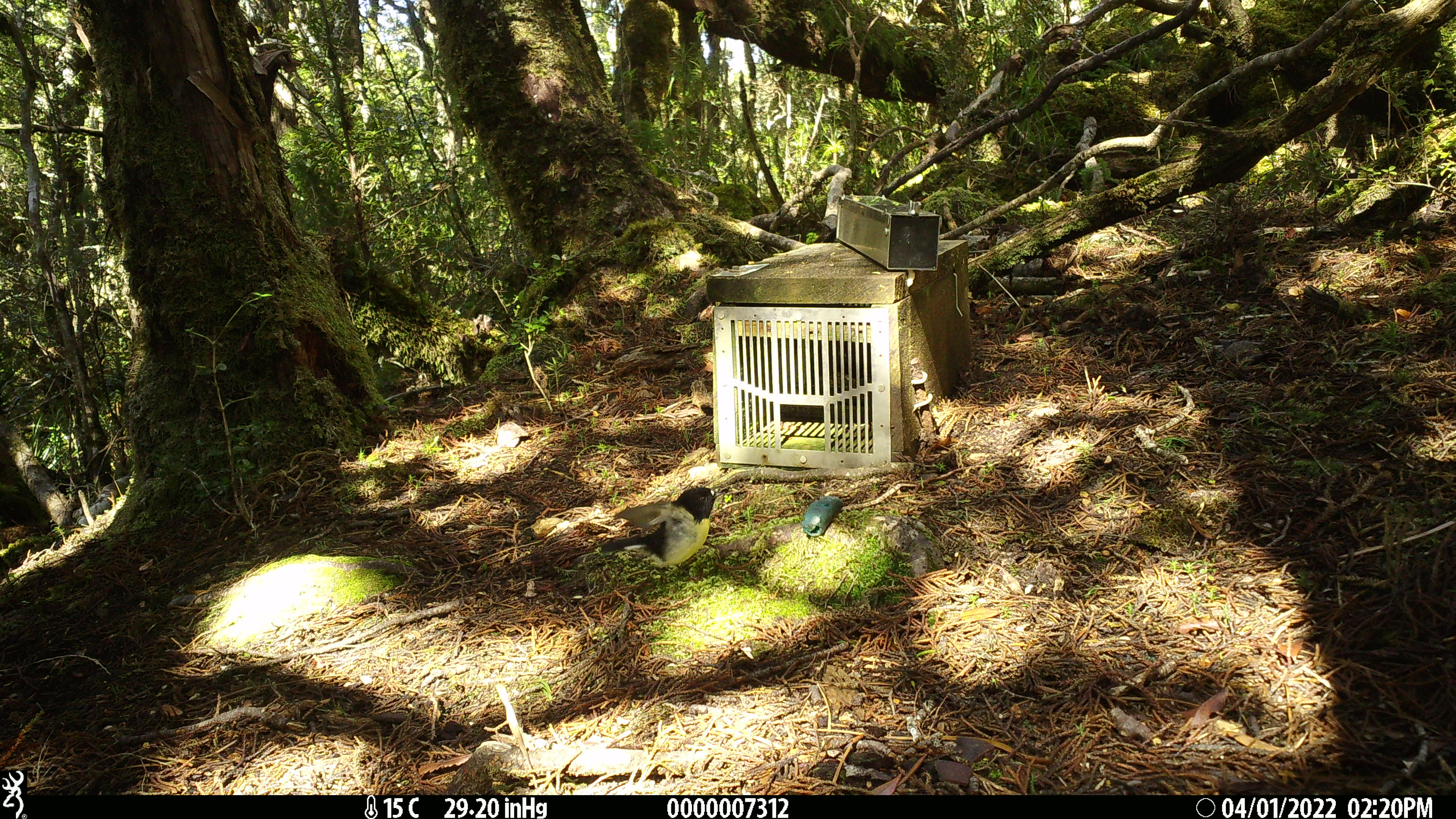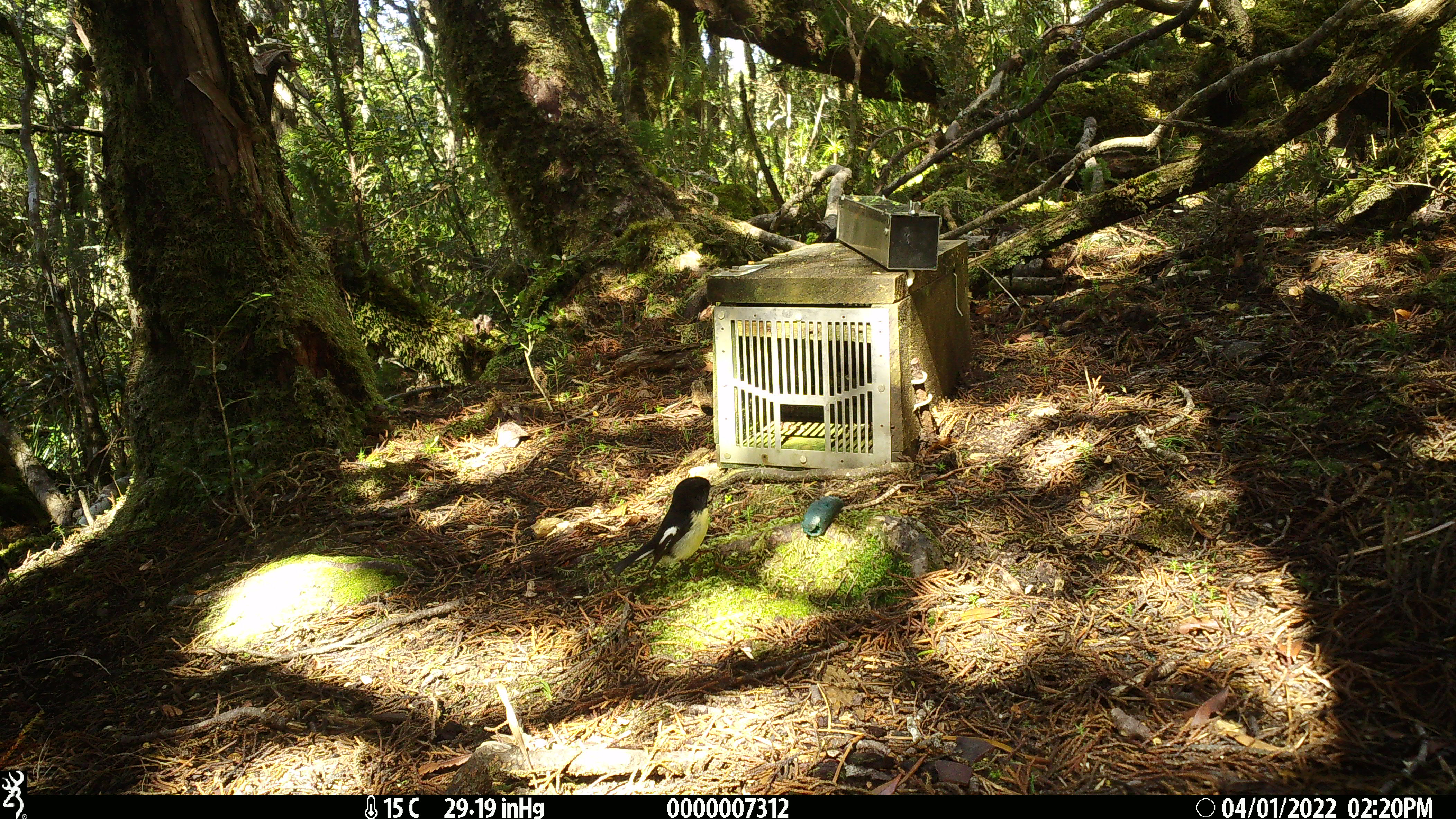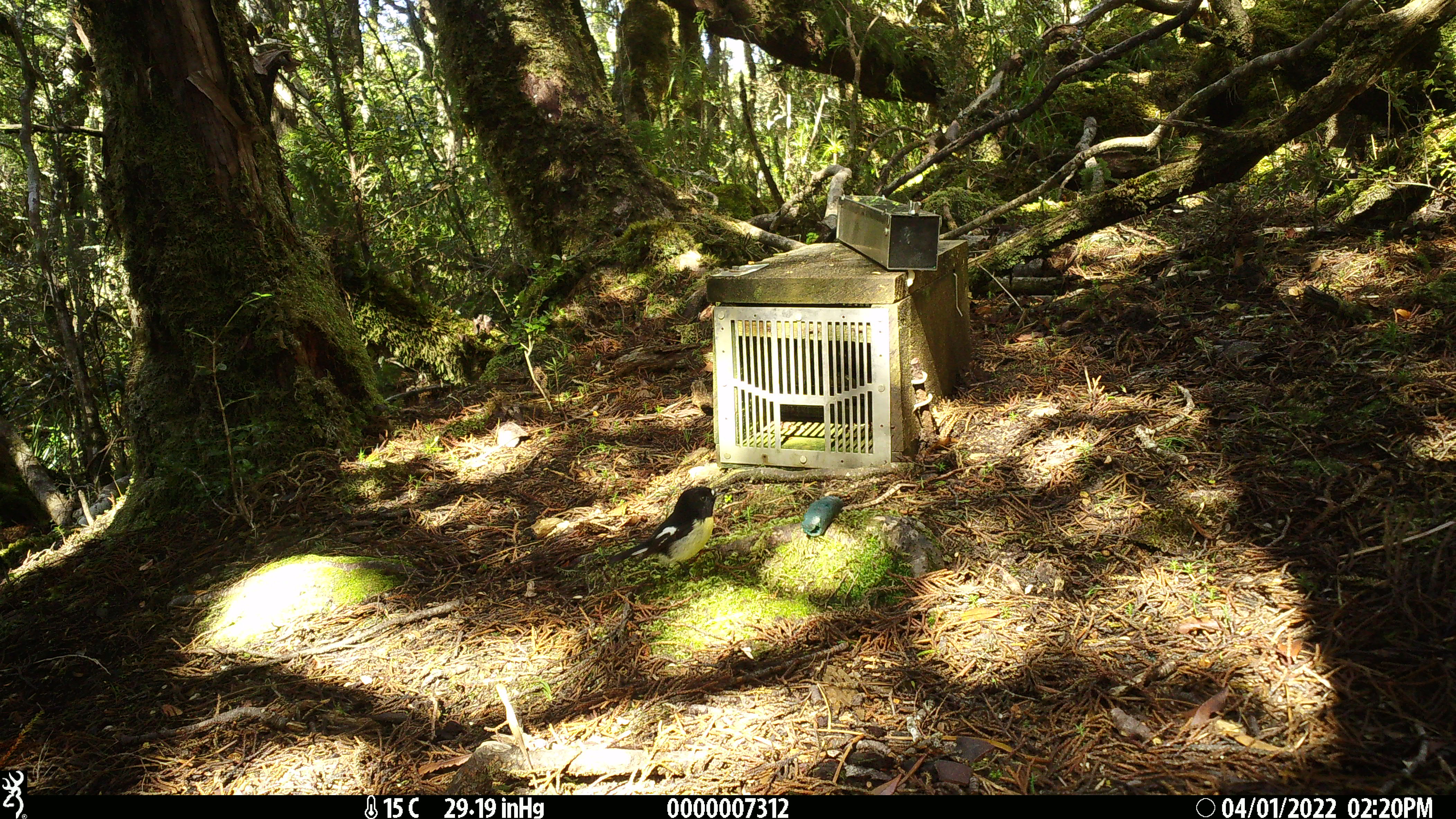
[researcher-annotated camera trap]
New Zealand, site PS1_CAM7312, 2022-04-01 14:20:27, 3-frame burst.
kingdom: Animalia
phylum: Chordata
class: Aves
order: Passeriformes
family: Petroicidae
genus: Petroica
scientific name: Petroica macrocephala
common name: tomtit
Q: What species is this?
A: Tomtit (Petroica macrocephala).